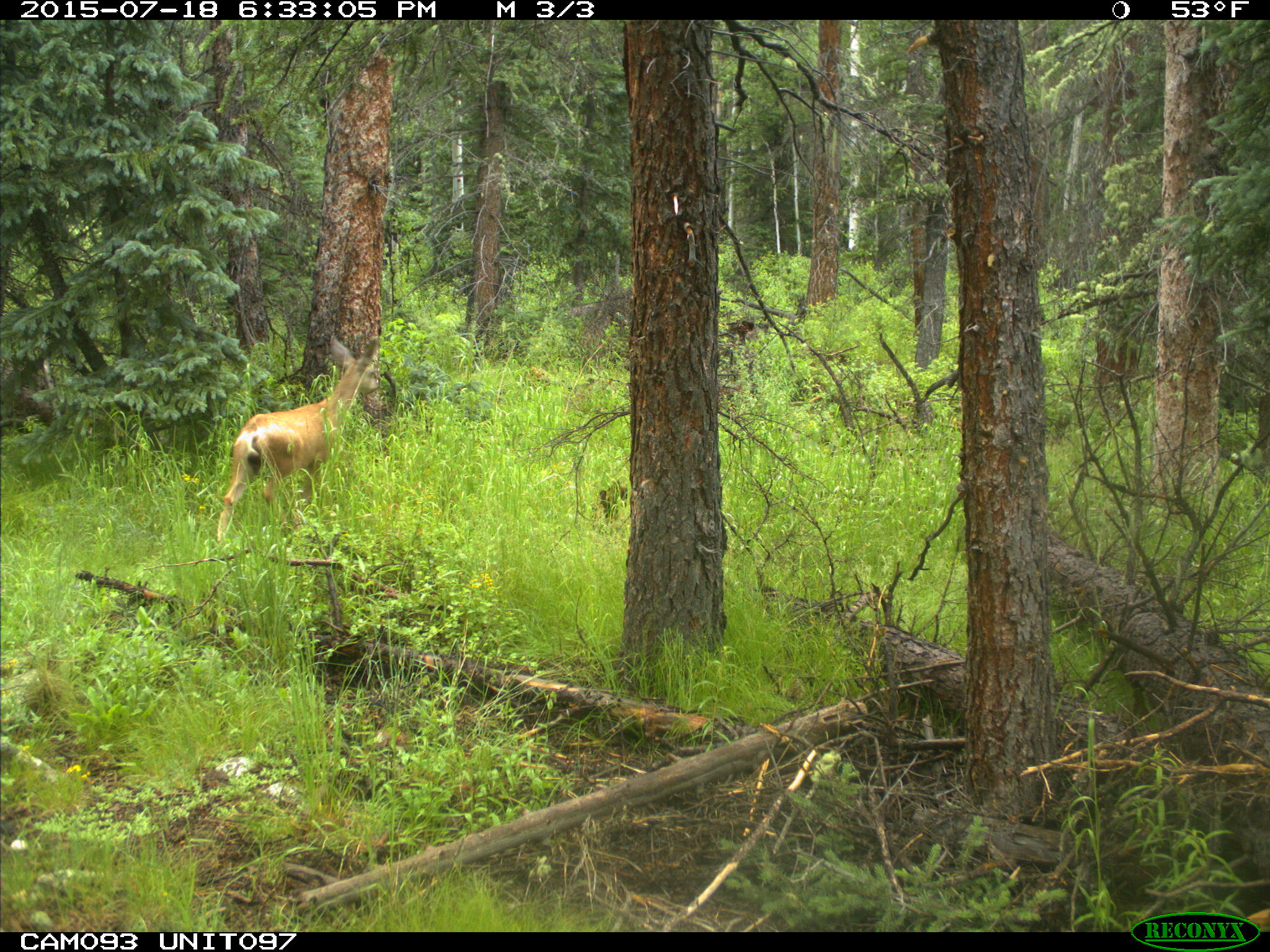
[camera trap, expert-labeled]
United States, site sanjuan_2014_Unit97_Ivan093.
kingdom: Animalia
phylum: Chordata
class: Mammalia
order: Artiodactyla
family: Cervidae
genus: Odocoileus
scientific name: Odocoileus hemionus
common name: mule deer